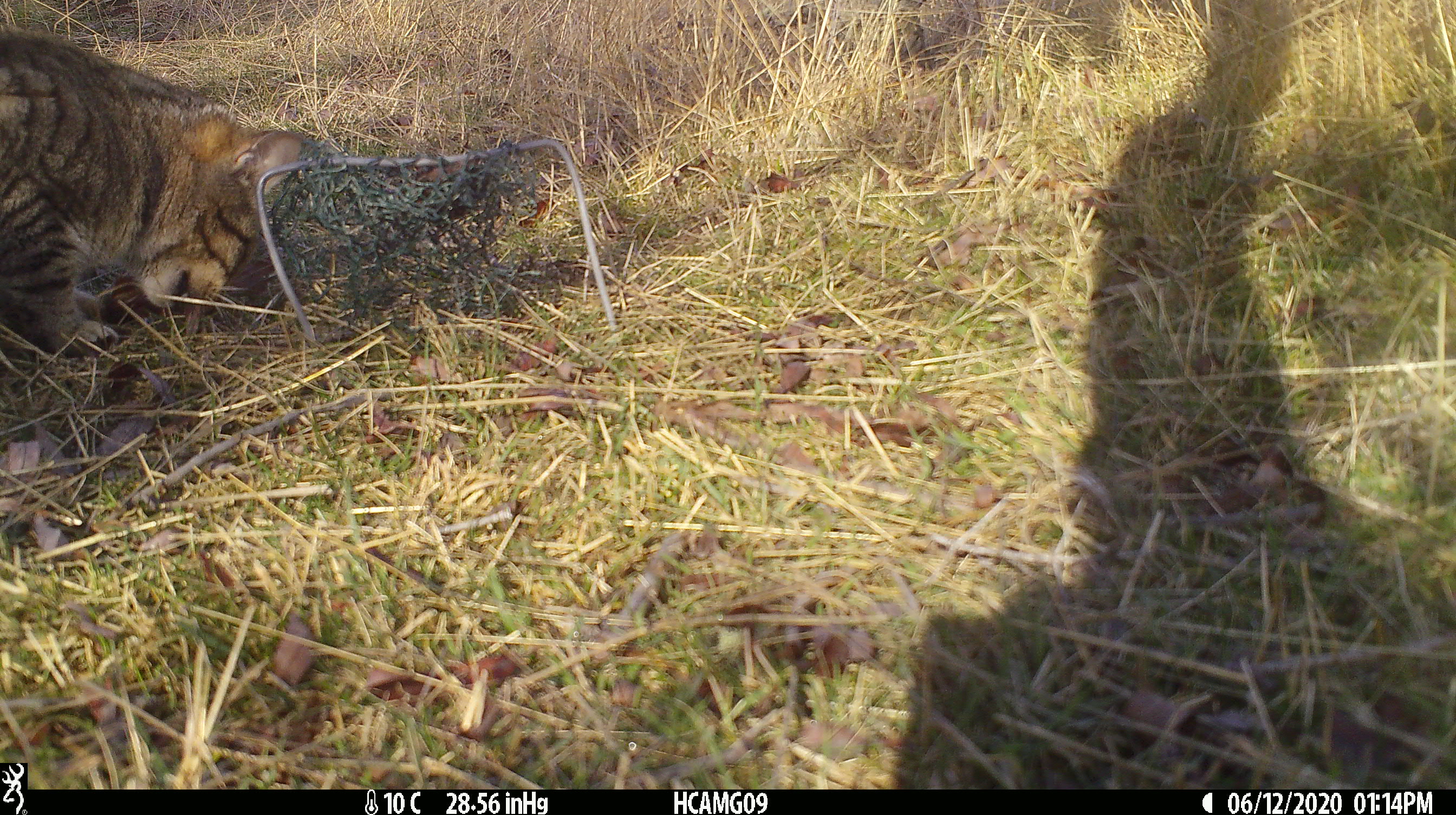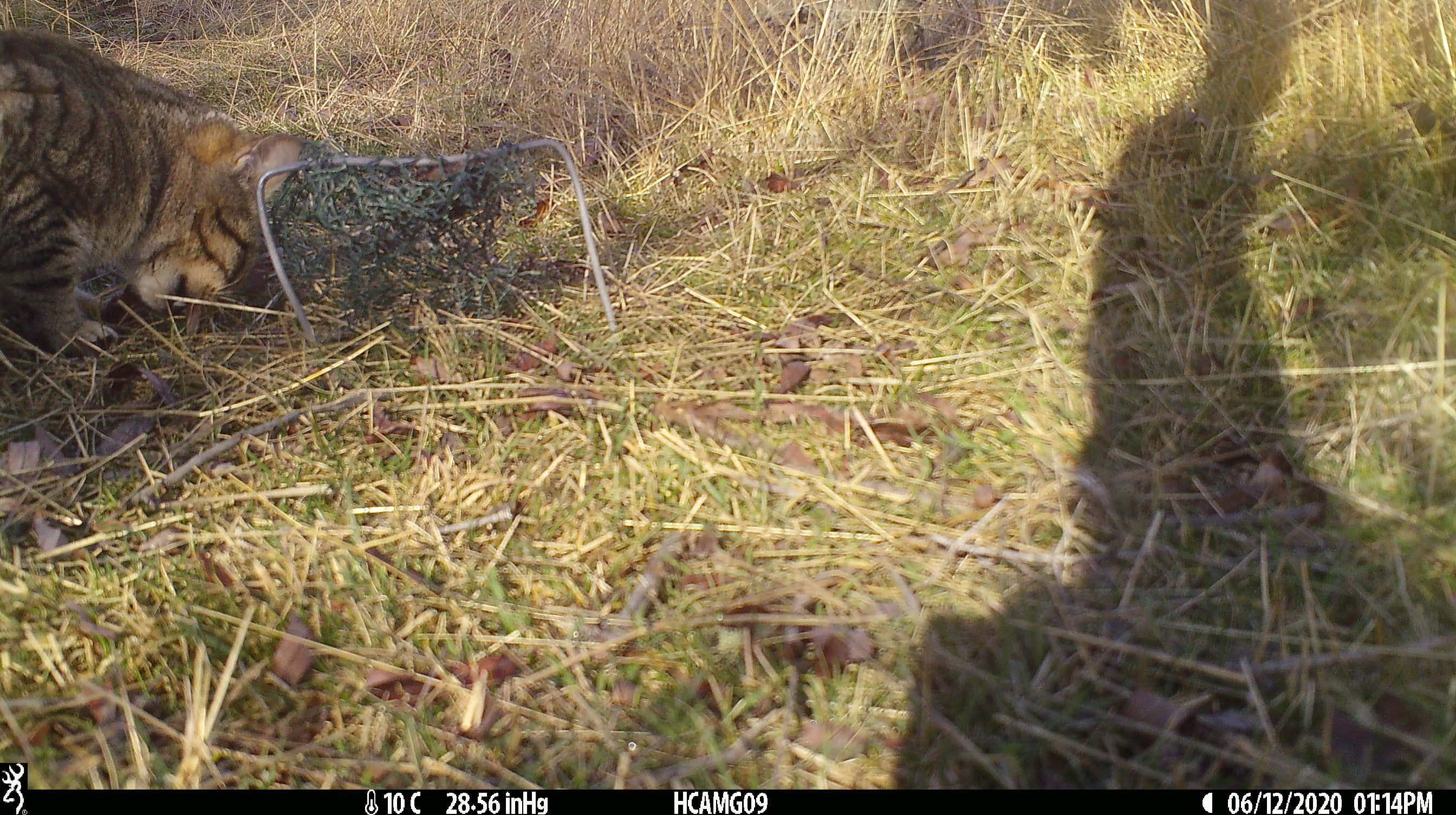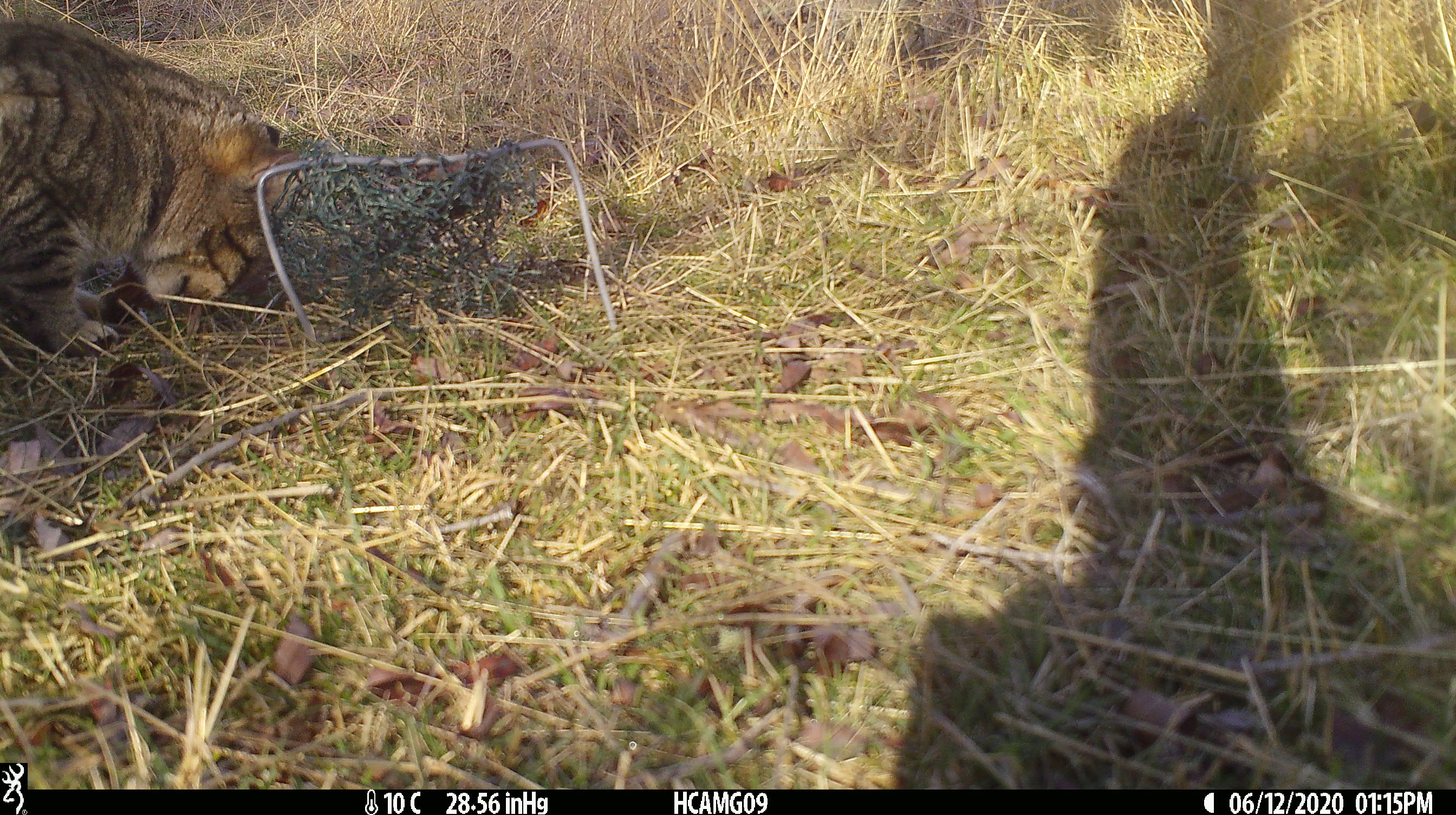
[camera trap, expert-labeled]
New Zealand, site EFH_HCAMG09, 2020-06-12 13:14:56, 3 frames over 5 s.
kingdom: Animalia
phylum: Chordata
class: Mammalia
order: Carnivora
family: Felidae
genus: Felis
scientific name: Felis catus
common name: domestic cat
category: cat